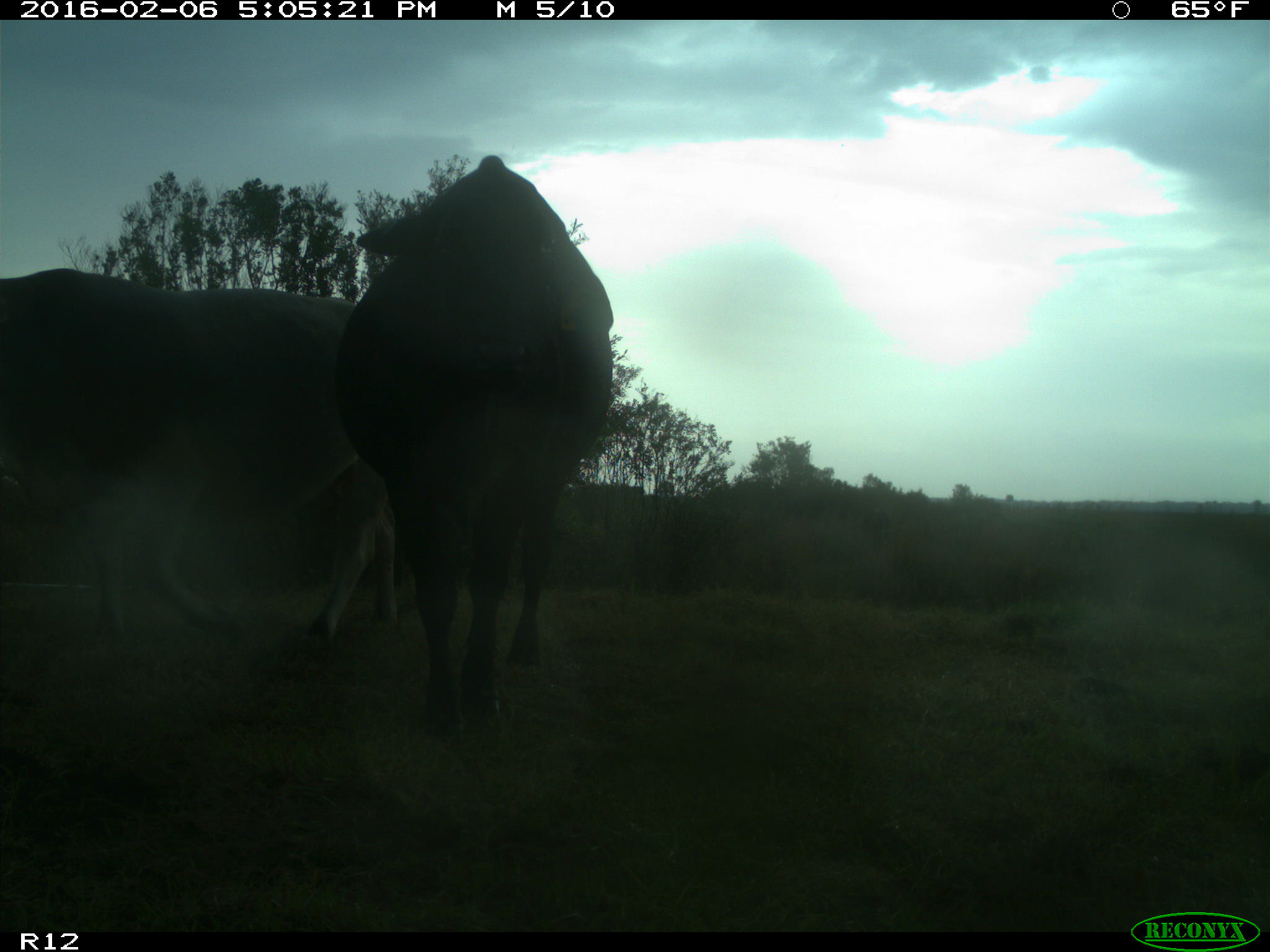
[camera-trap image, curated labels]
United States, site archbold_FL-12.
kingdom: Animalia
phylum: Chordata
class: Mammalia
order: Artiodactyla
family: Bovidae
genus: Bos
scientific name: Bos taurus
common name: domestic cow